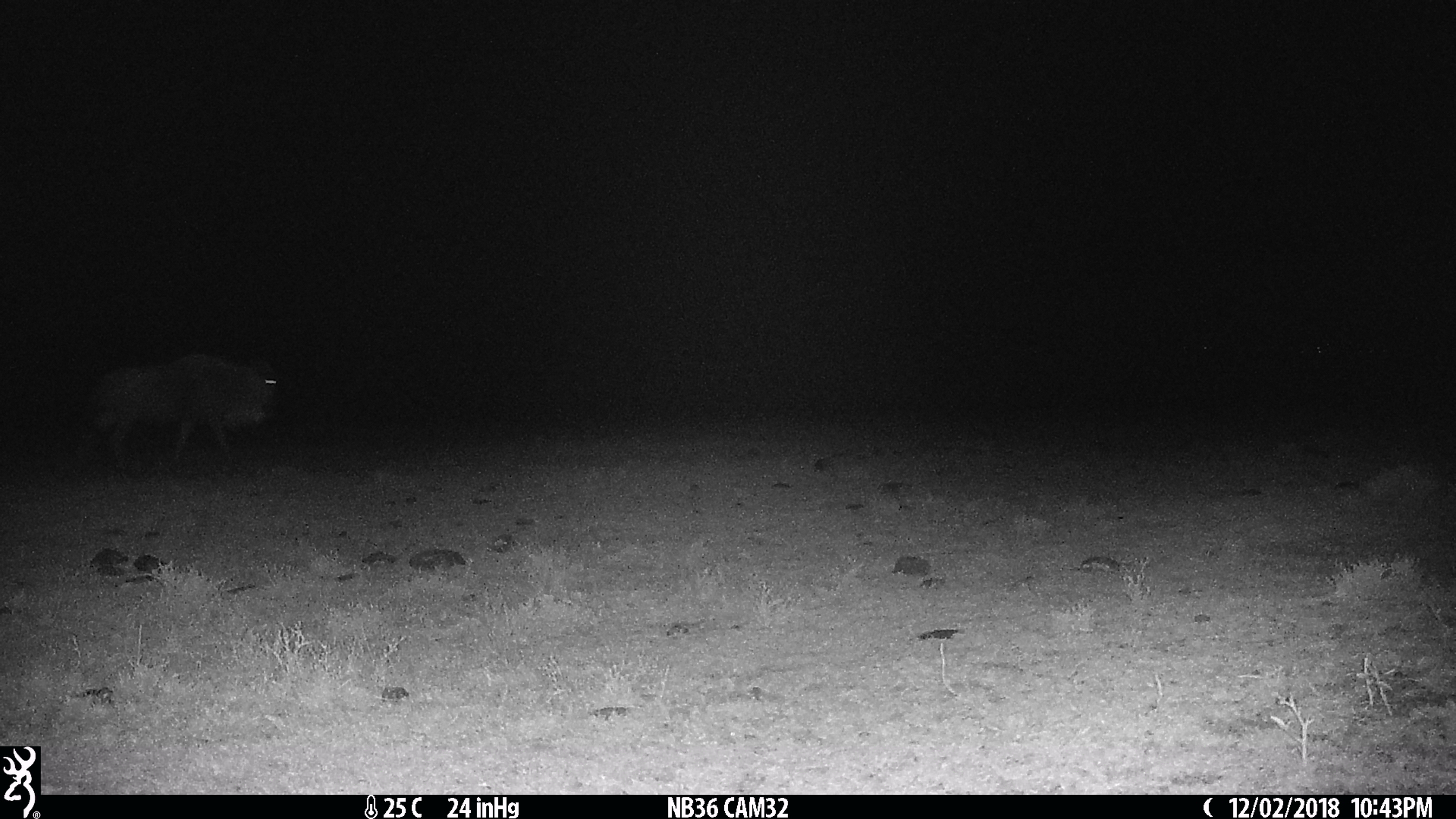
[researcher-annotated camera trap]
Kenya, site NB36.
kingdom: Animalia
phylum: Chordata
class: Mammalia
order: Artiodactyla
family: Bovidae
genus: Connochaetes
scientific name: Connochaetes taurinus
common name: blue wildebeest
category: wildebeest